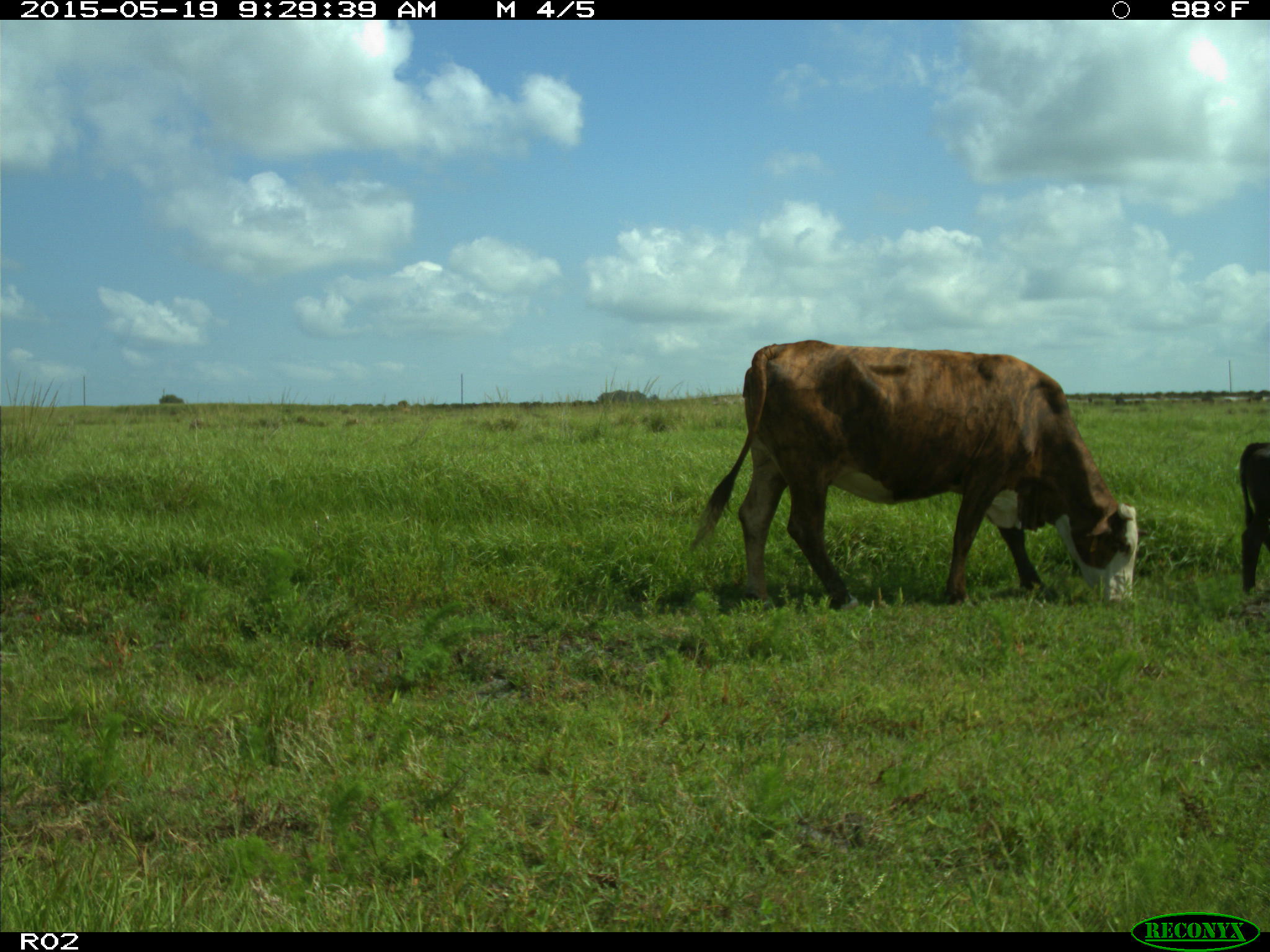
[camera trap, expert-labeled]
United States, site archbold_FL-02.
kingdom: Animalia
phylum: Chordata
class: Mammalia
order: Artiodactyla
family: Bovidae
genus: Bos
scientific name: Bos taurus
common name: domestic cow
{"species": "Bos taurus (domestic cow)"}